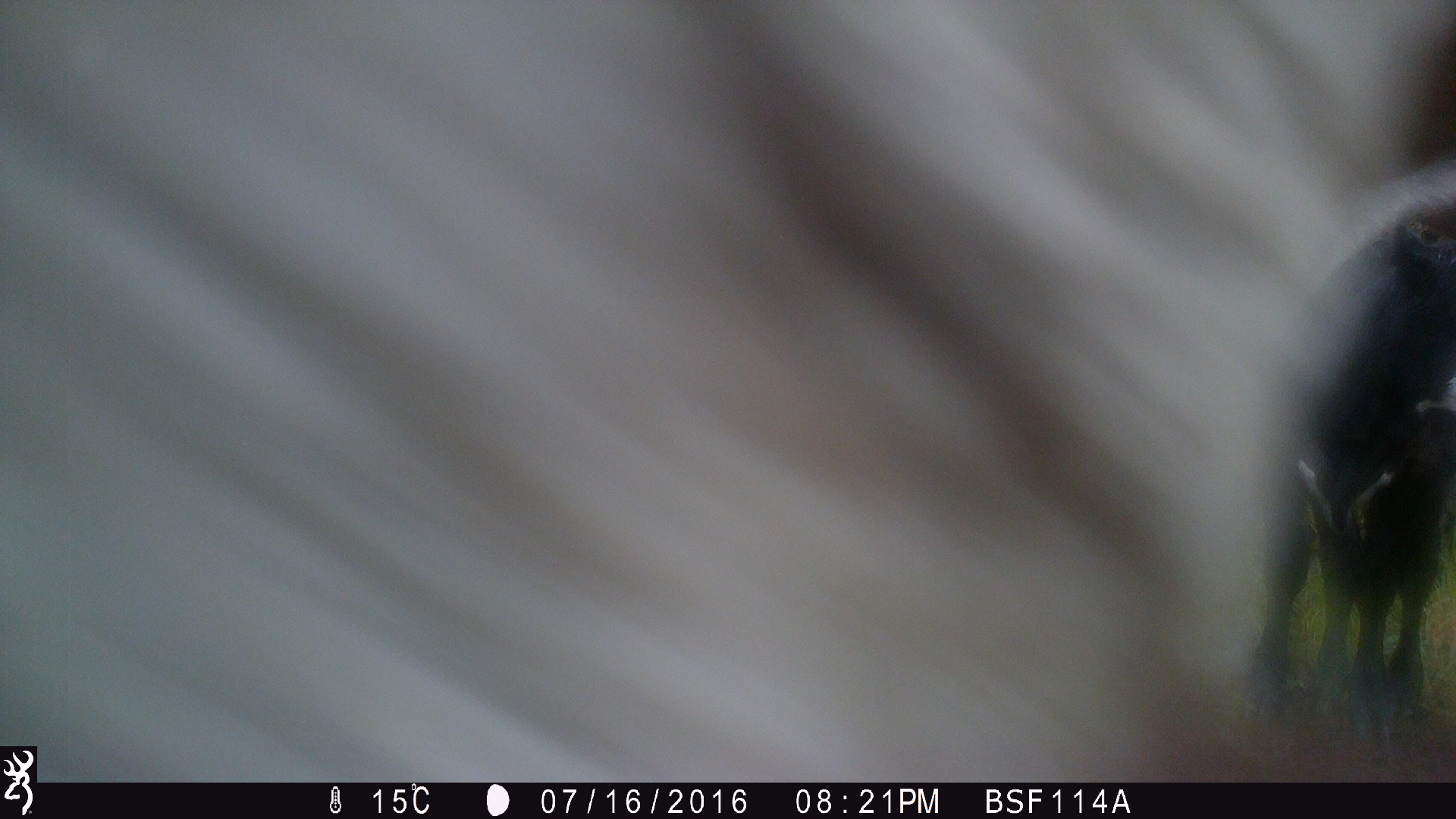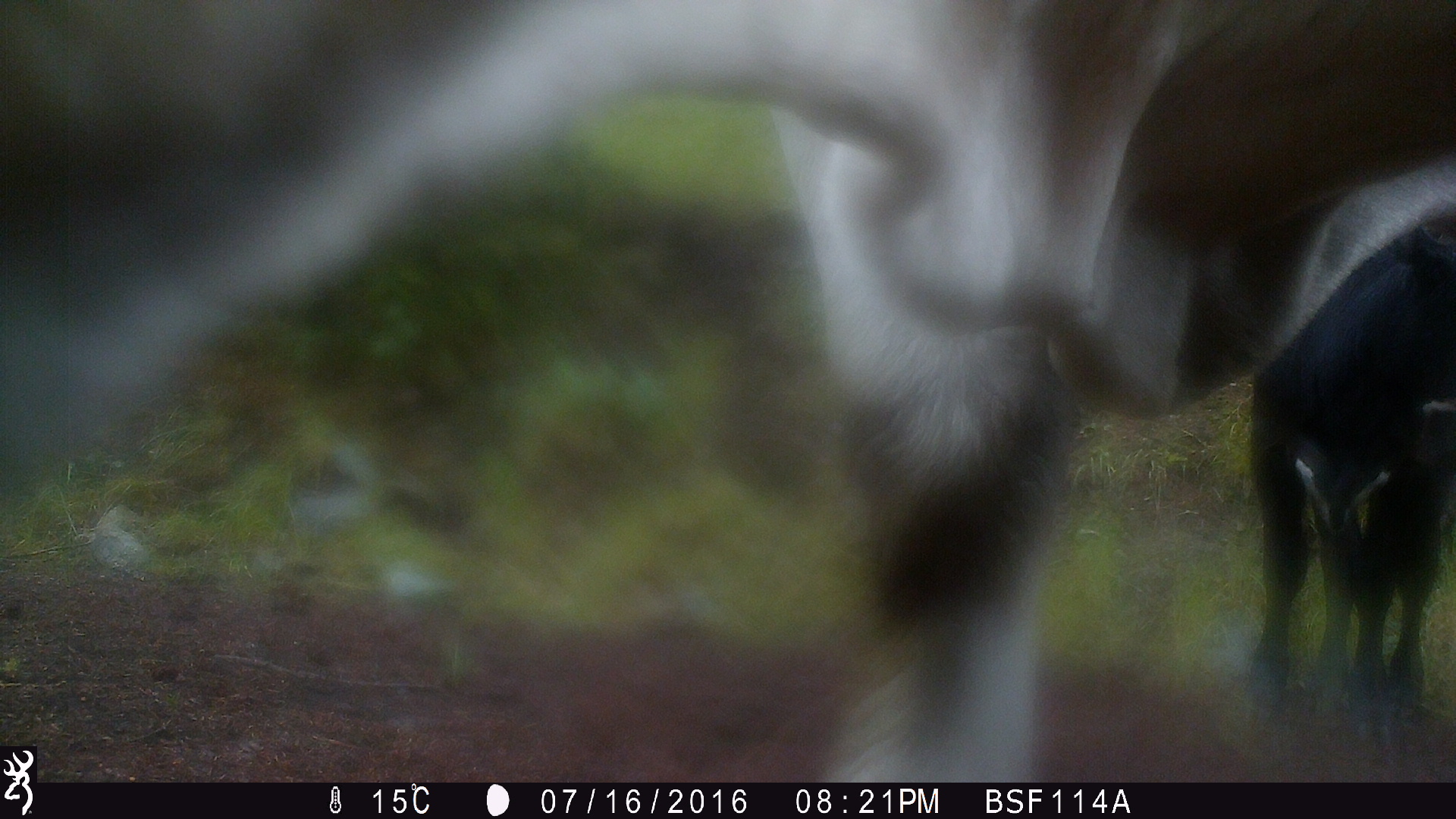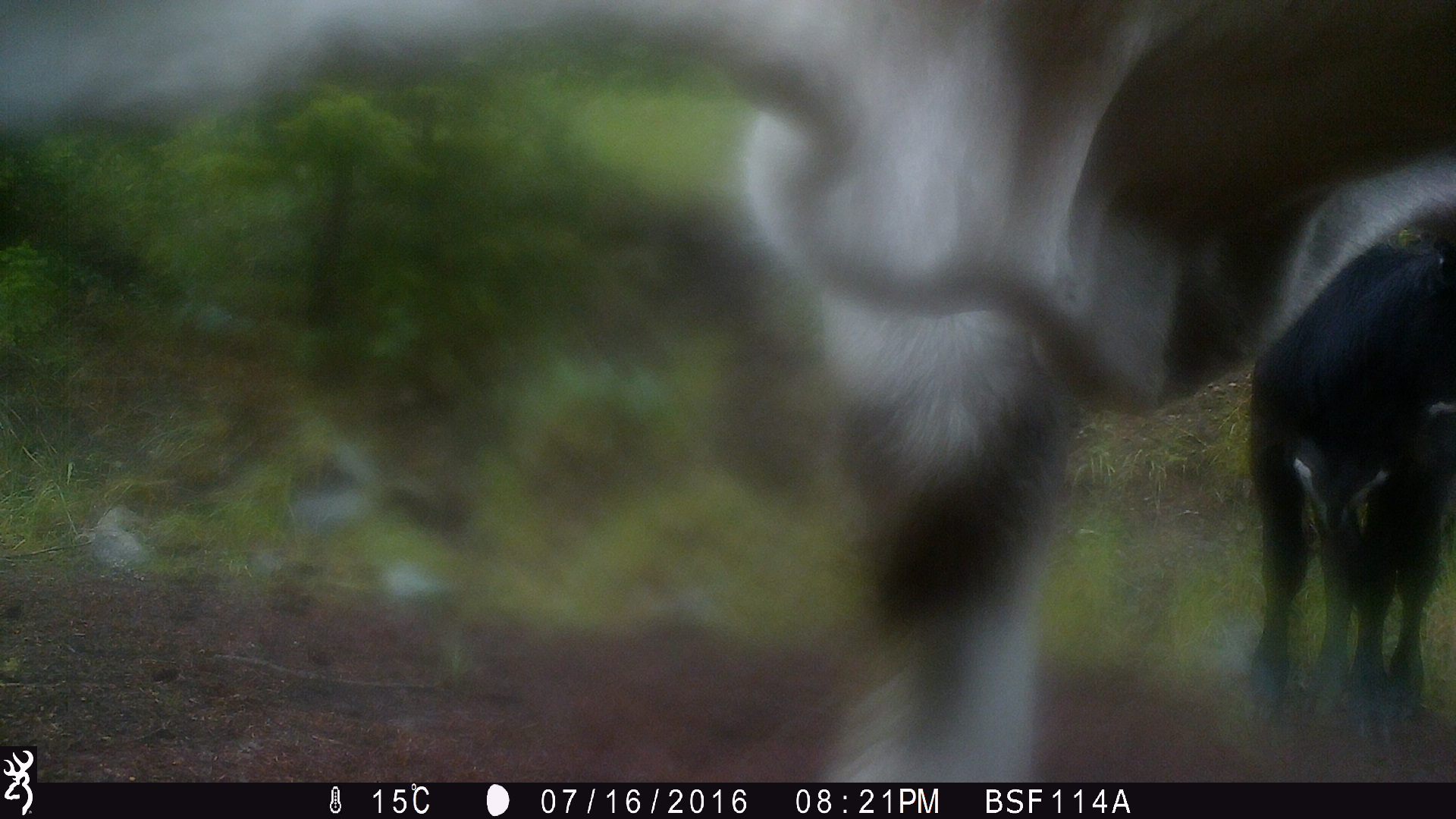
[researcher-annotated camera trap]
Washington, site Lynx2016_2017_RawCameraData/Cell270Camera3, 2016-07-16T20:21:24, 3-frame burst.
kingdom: Animalia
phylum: Chordata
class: Mammalia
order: Artiodactyla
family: Bovidae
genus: Bos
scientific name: Bos taurus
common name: domestic cattle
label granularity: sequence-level